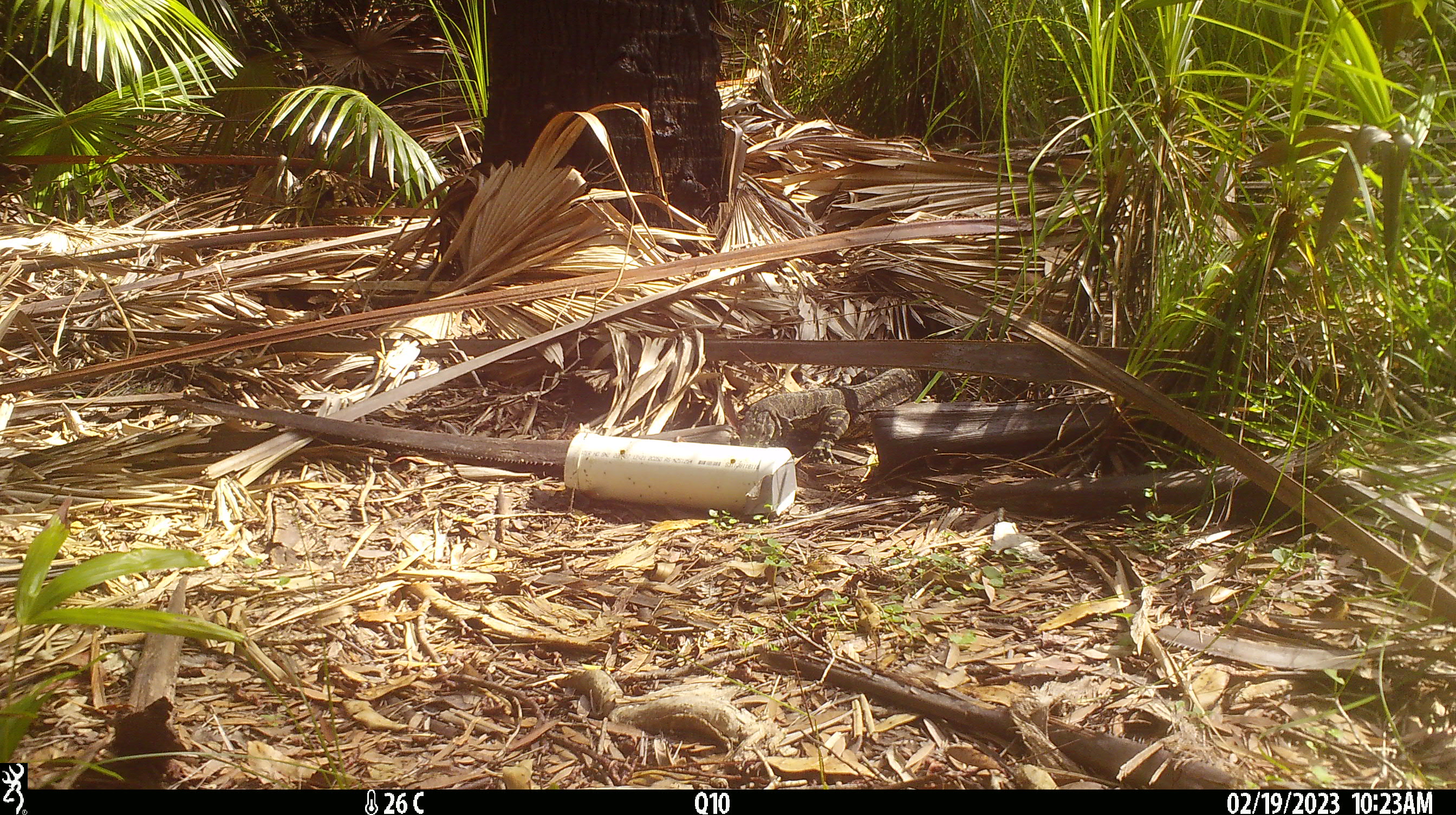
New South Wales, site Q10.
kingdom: Animalia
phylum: Chordata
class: Reptilia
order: Squamata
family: Varanidae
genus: Varanus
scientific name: Varanus varius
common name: lace monitor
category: goanna